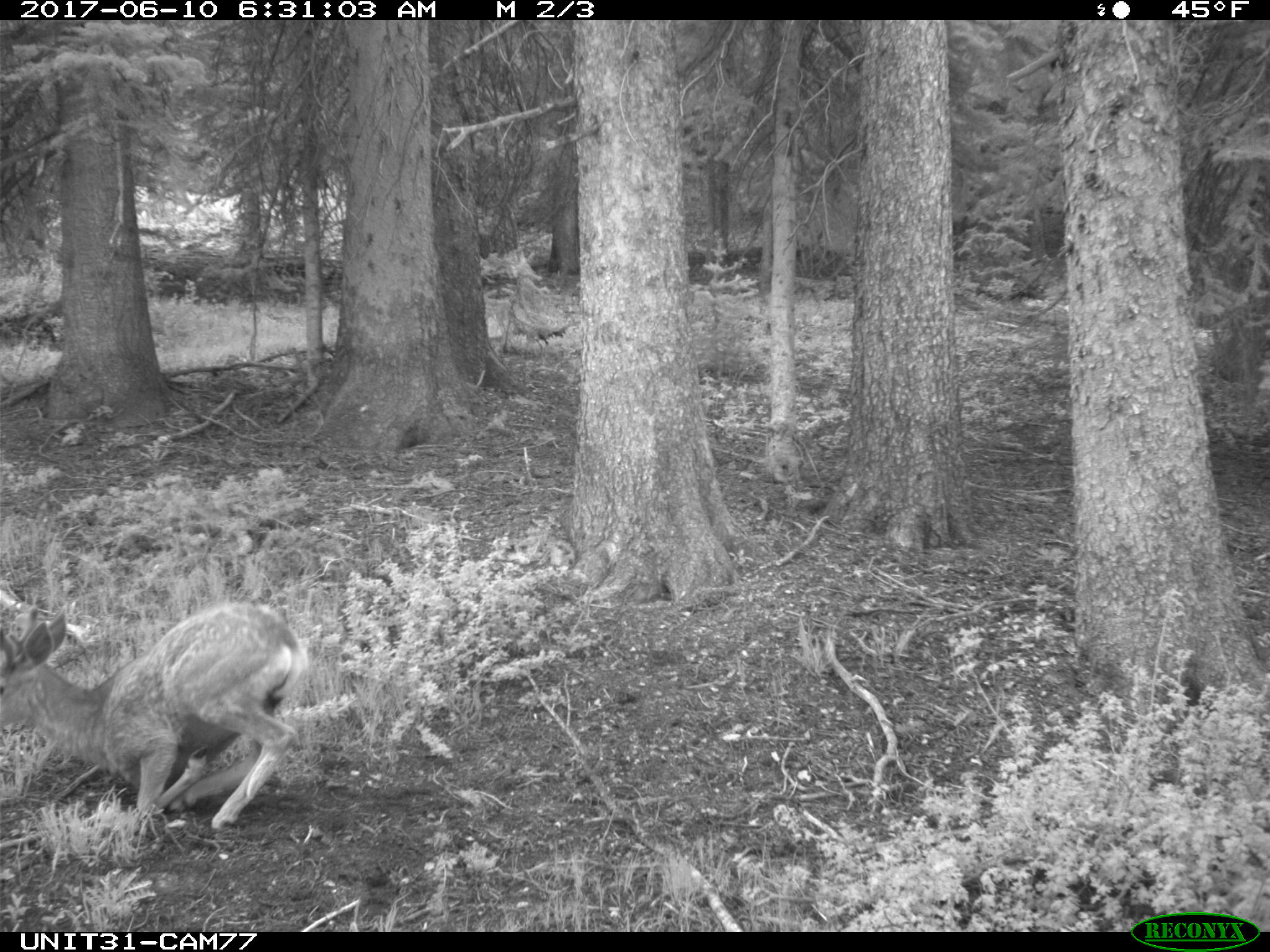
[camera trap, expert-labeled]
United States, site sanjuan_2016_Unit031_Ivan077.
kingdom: Animalia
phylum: Chordata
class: Mammalia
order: Artiodactyla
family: Cervidae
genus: Odocoileus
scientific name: Odocoileus hemionus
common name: mule deer